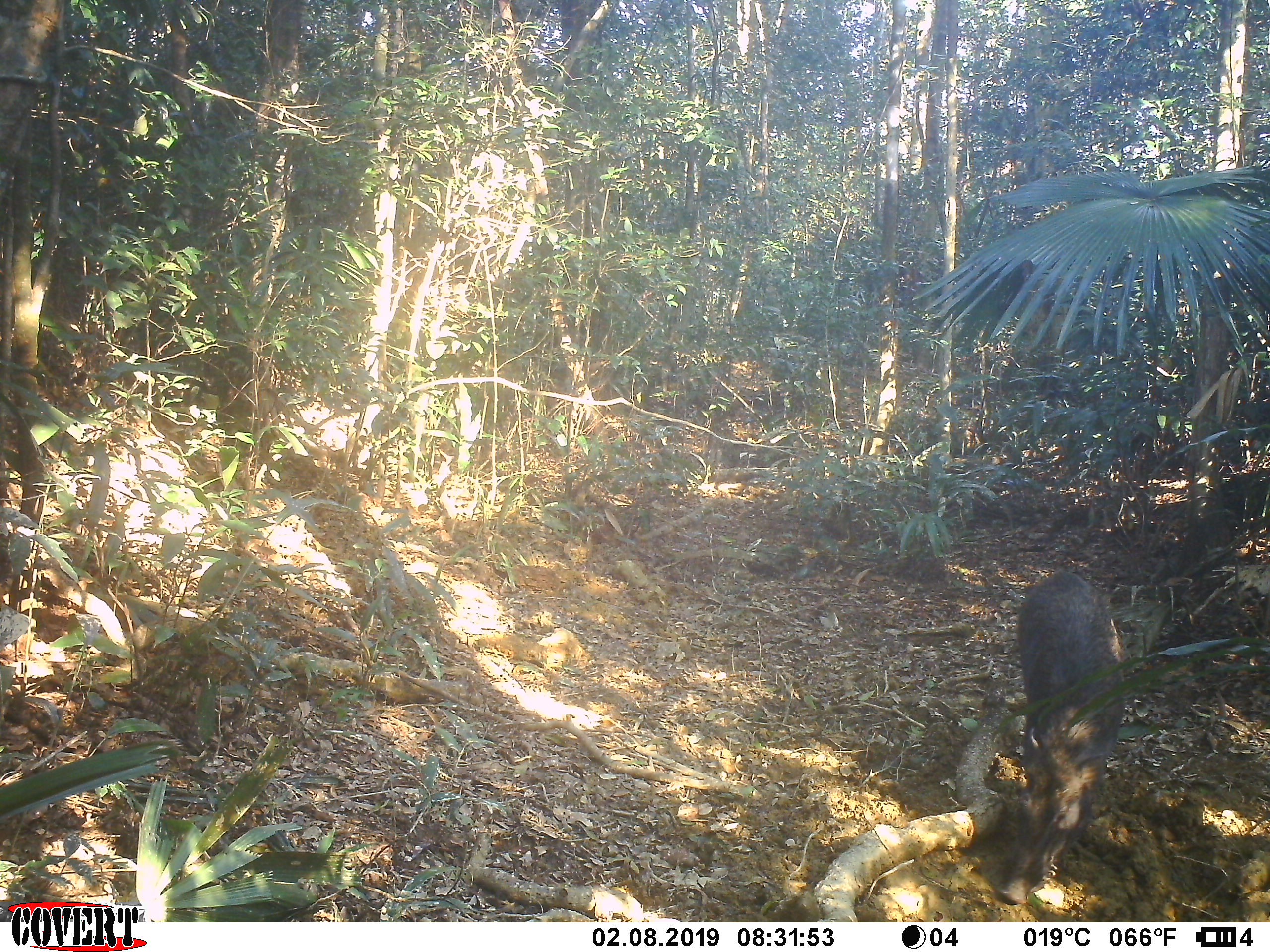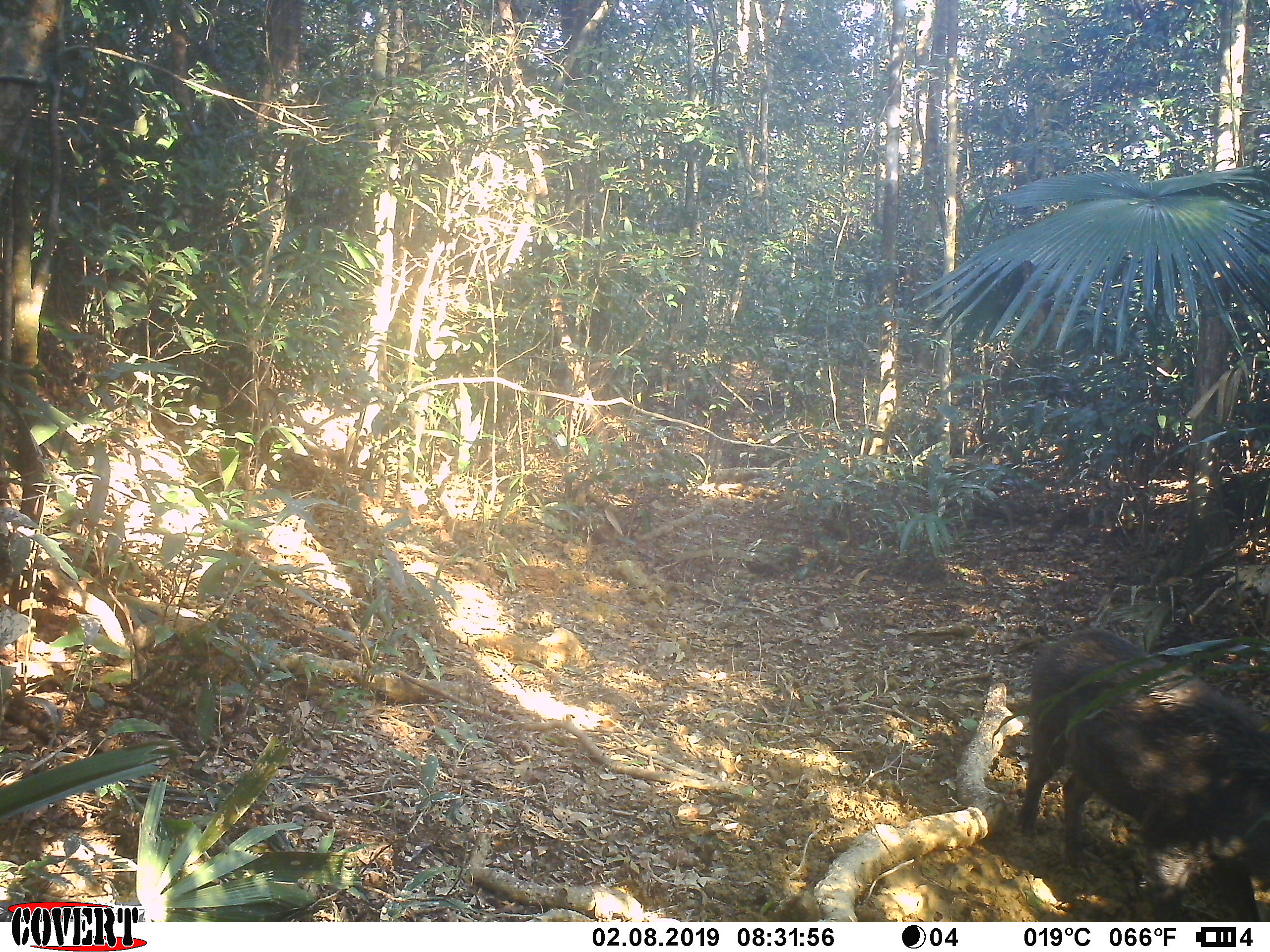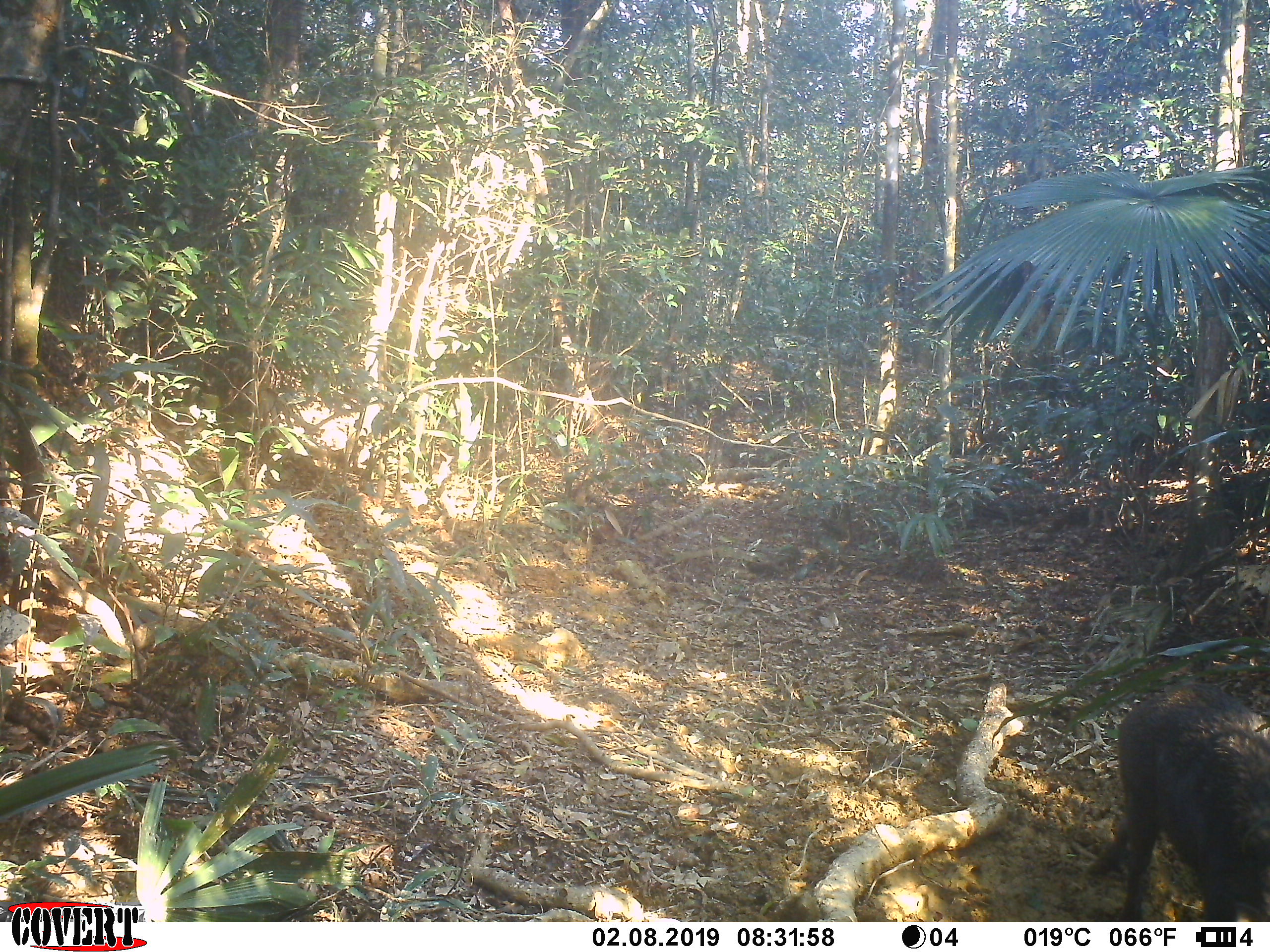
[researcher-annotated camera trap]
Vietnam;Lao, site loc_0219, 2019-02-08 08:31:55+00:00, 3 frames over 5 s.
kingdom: Animalia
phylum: Chordata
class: Mammalia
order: Artiodactyla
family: Suidae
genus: Sus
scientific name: Sus scrofa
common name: eurasian wild pig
Eurasian wild pig (Sus scrofa). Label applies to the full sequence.